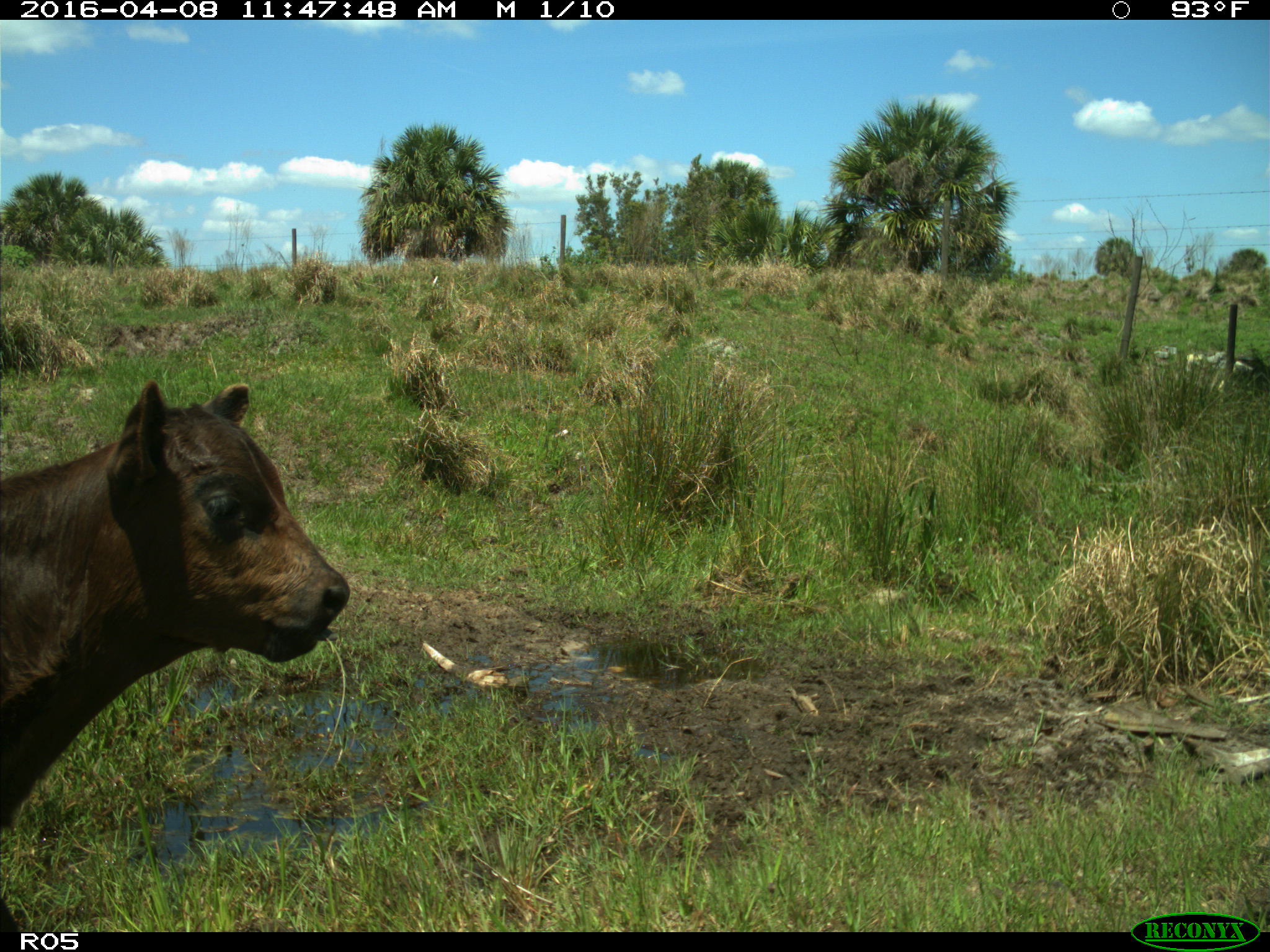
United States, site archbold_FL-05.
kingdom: Animalia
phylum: Chordata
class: Mammalia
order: Artiodactyla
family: Bovidae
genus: Bos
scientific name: Bos taurus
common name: domestic cow